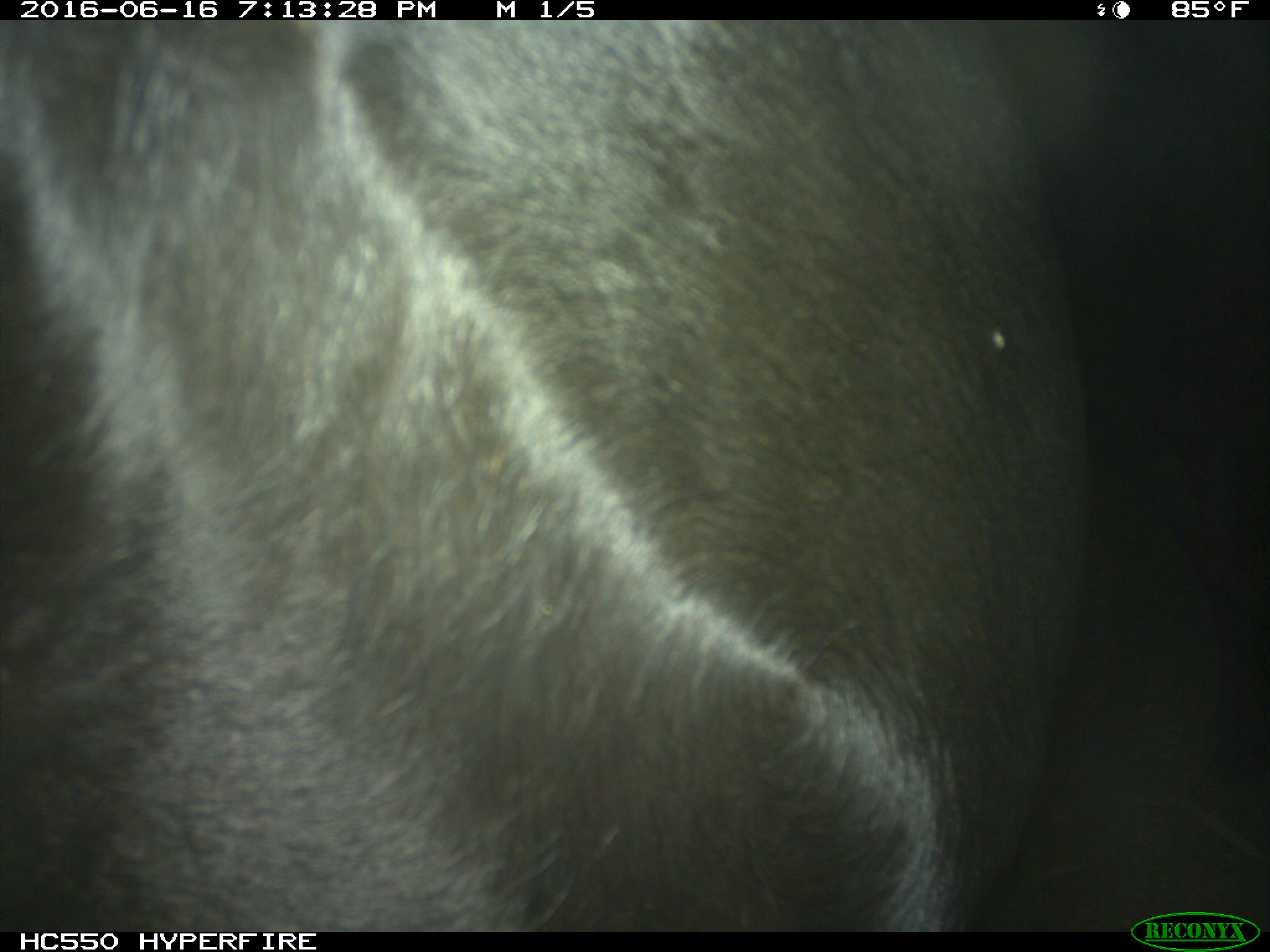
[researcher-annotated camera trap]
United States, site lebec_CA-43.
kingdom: Animalia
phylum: Chordata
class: Mammalia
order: Artiodactyla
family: Bovidae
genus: Bos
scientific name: Bos taurus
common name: domestic cow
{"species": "Bos taurus (domestic cow)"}